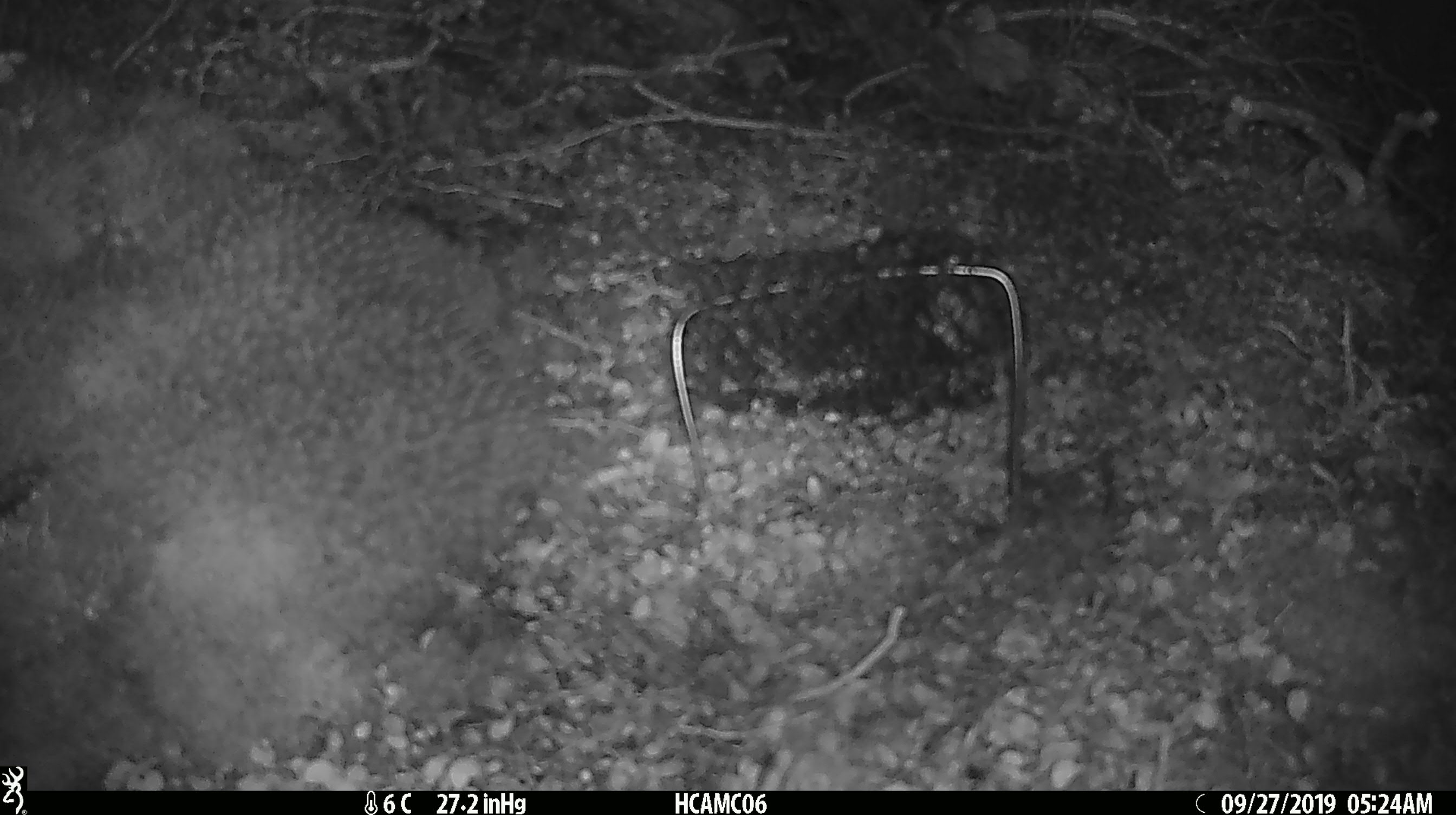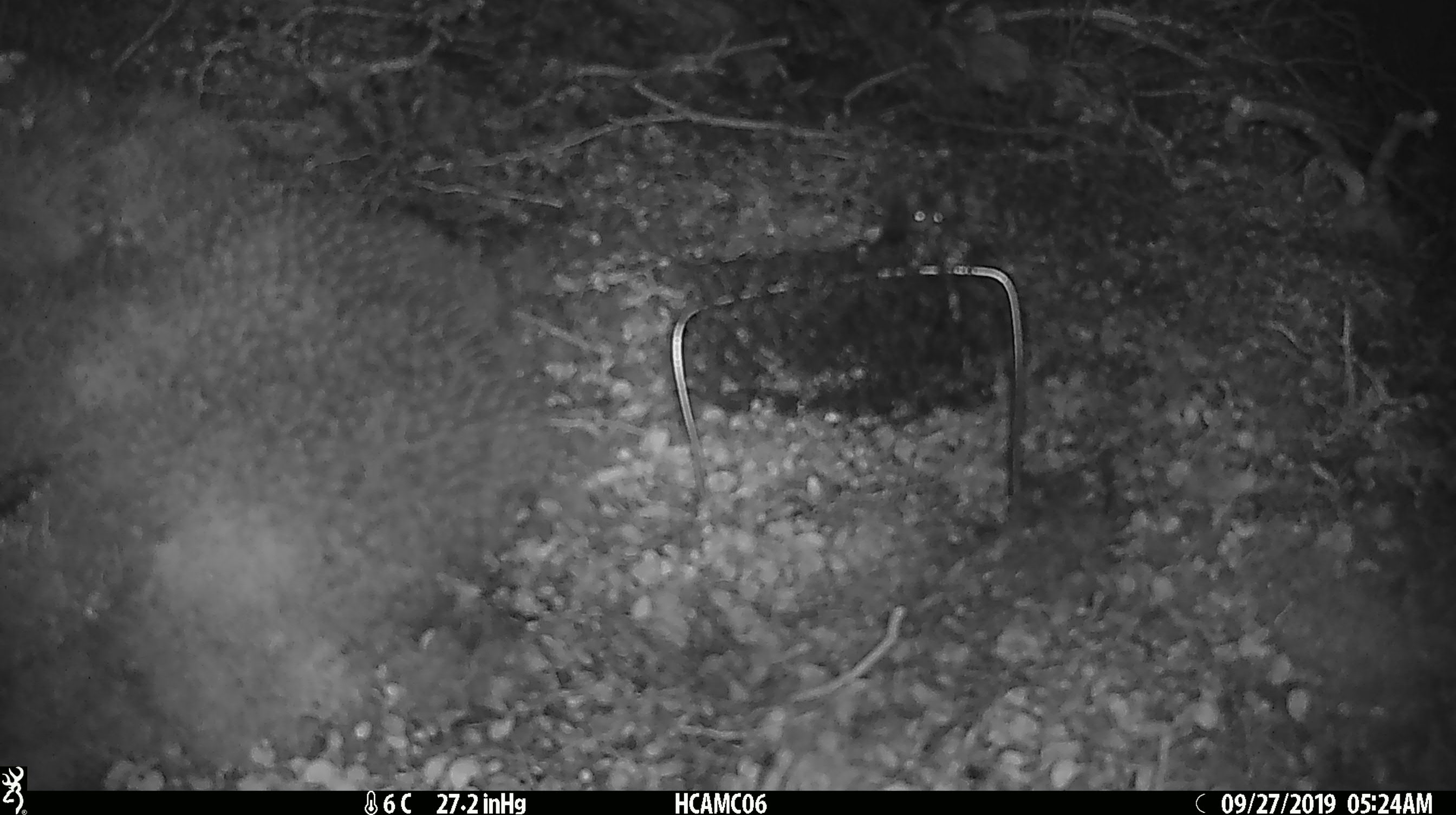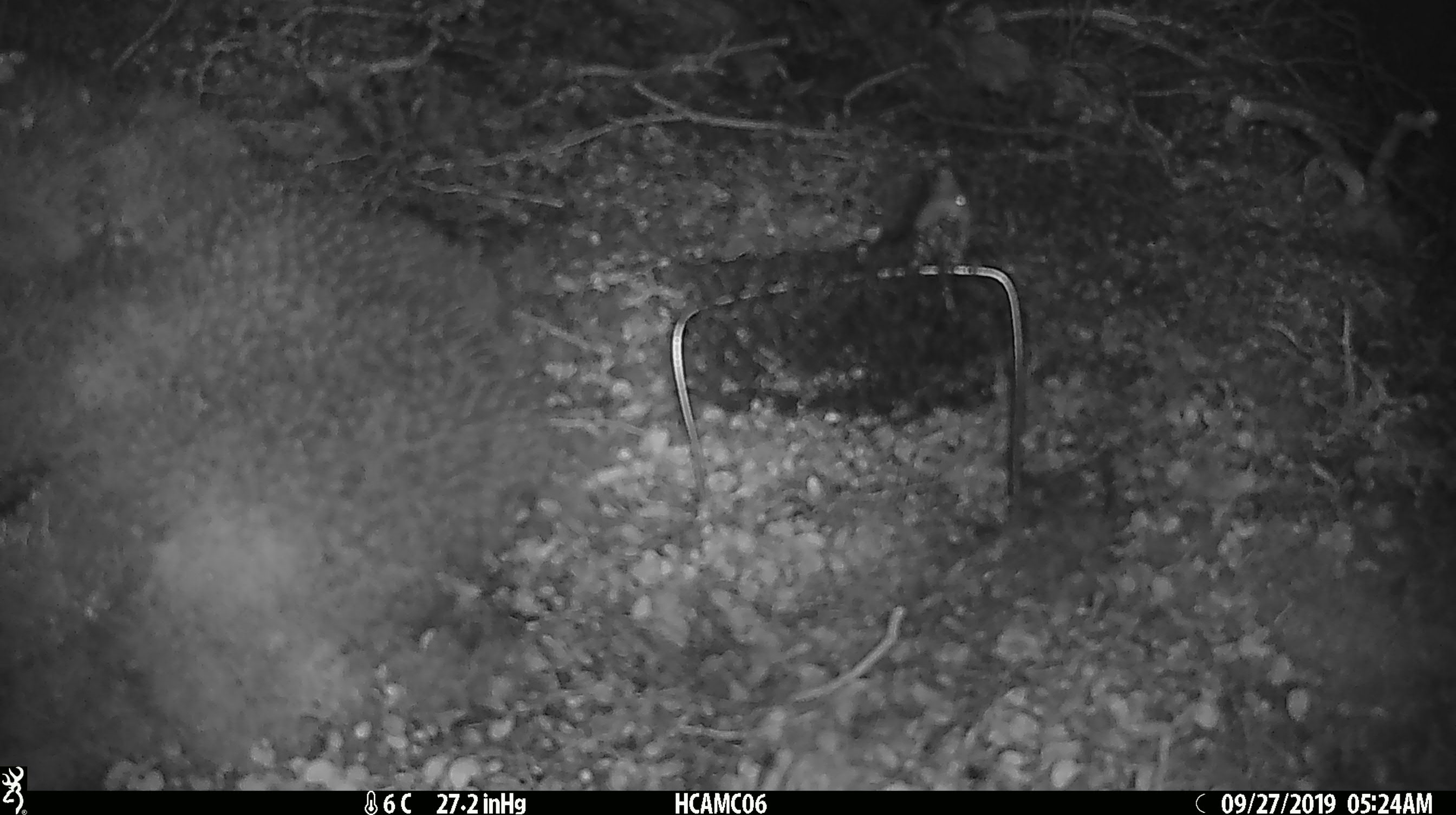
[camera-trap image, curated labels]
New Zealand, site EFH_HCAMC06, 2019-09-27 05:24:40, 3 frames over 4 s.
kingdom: Animalia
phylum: Chordata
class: Mammalia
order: Rodentia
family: Muridae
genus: Mus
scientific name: Mus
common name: mouse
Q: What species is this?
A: Mouse (Mus).